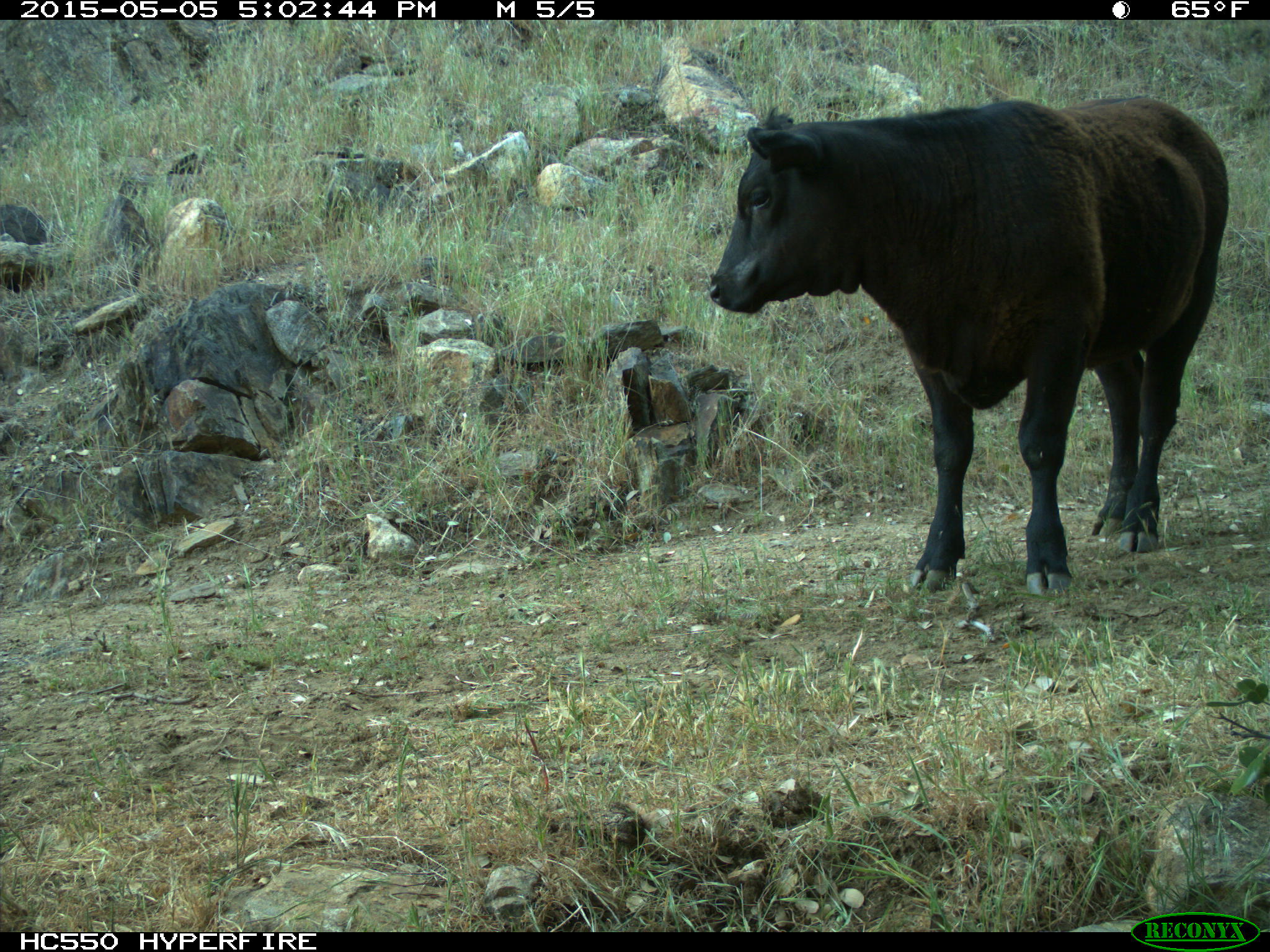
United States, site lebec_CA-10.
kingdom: Animalia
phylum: Chordata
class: Mammalia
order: Artiodactyla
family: Bovidae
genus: Bos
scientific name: Bos taurus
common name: domestic cow